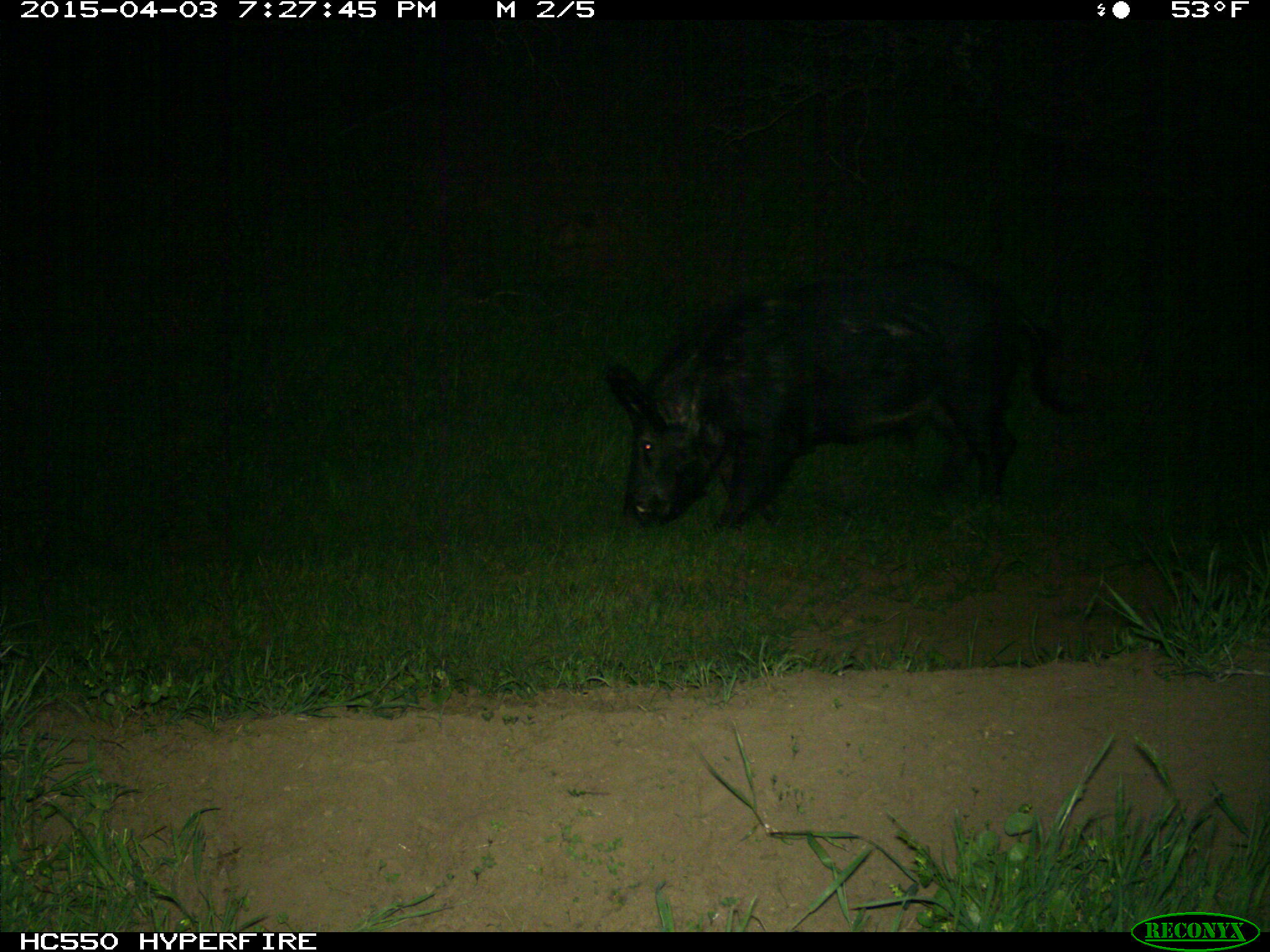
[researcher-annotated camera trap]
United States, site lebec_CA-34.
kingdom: Animalia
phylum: Chordata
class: Mammalia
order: Artiodactyla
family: Suidae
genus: Sus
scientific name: Sus scrofa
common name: wild boar